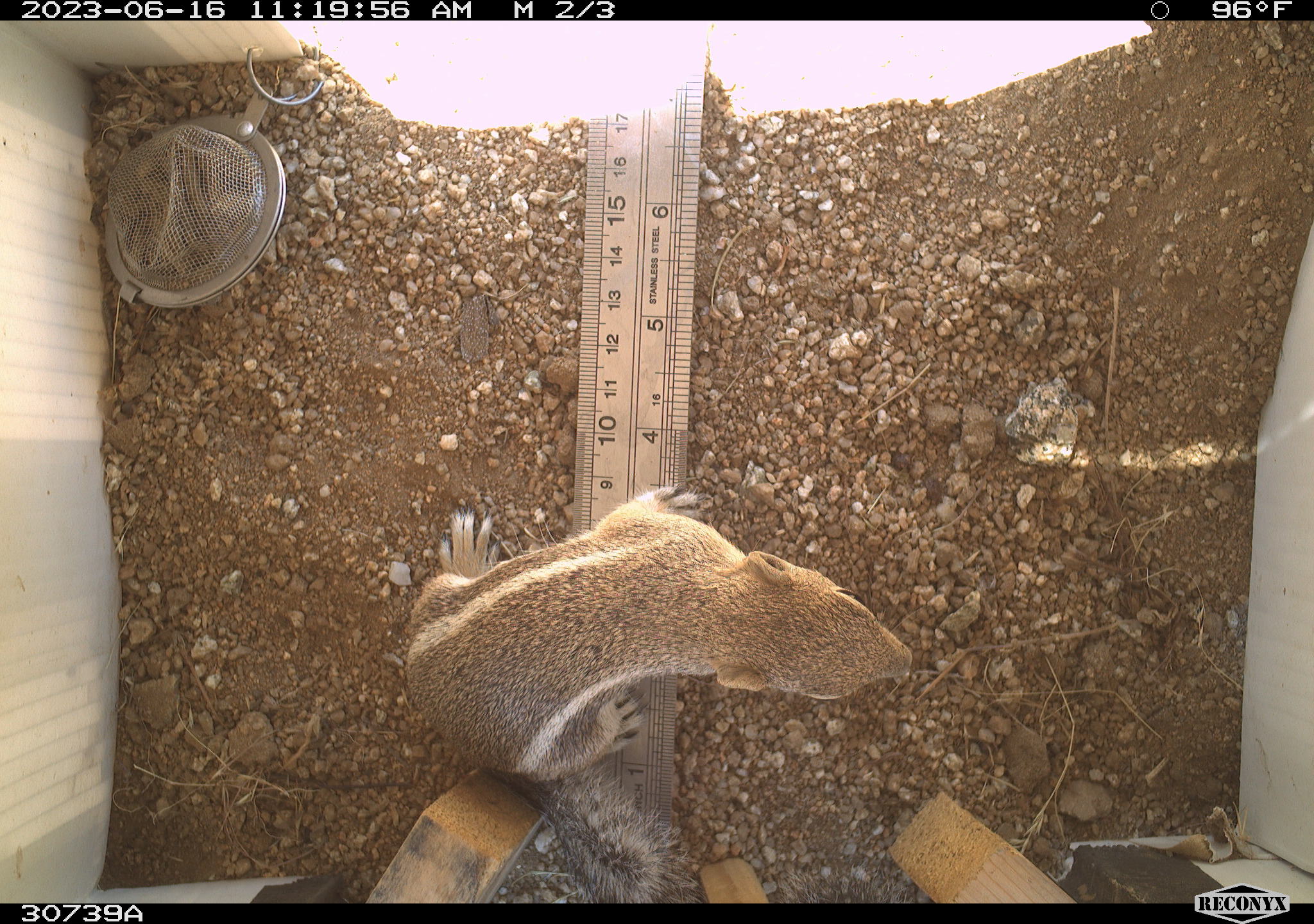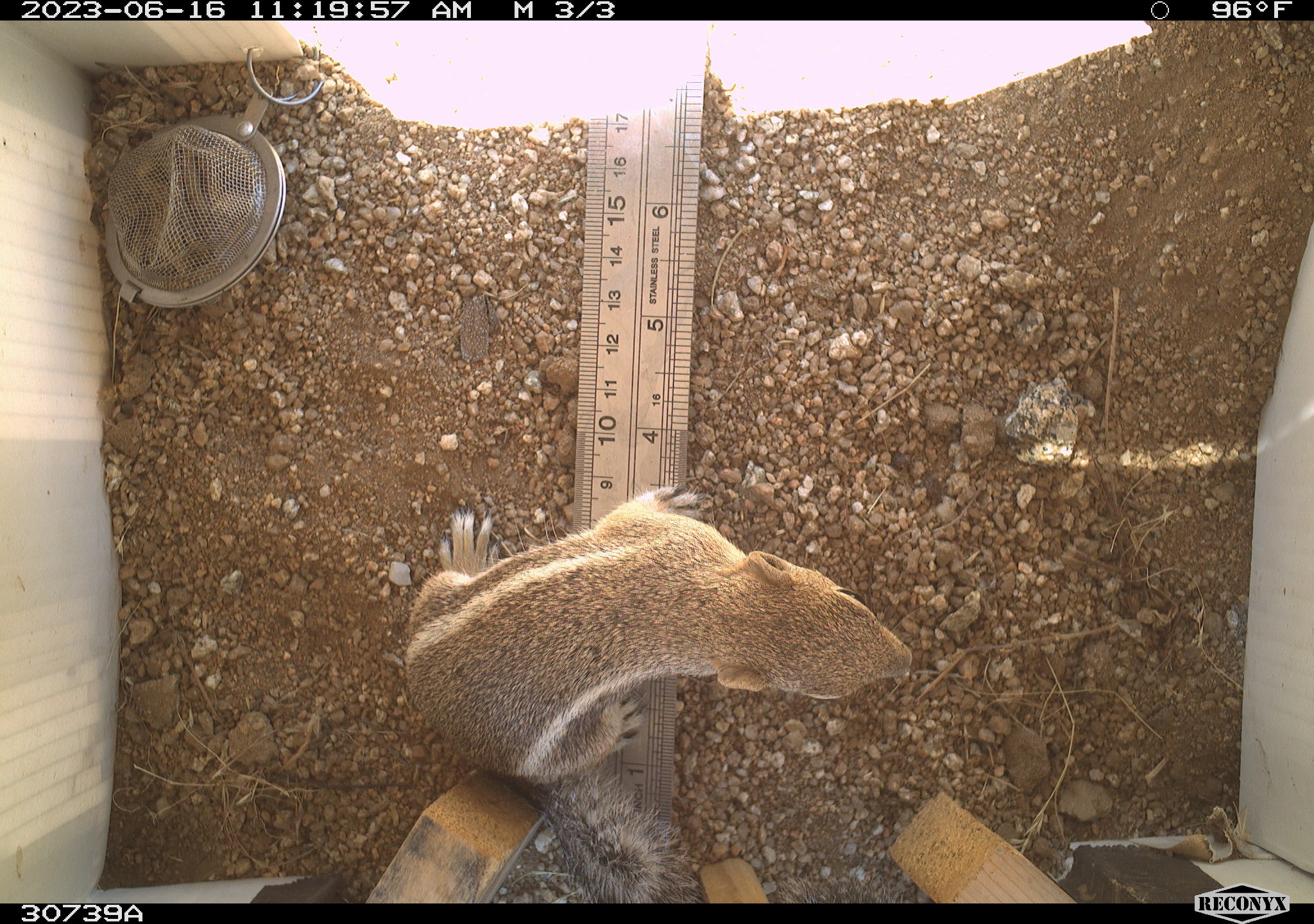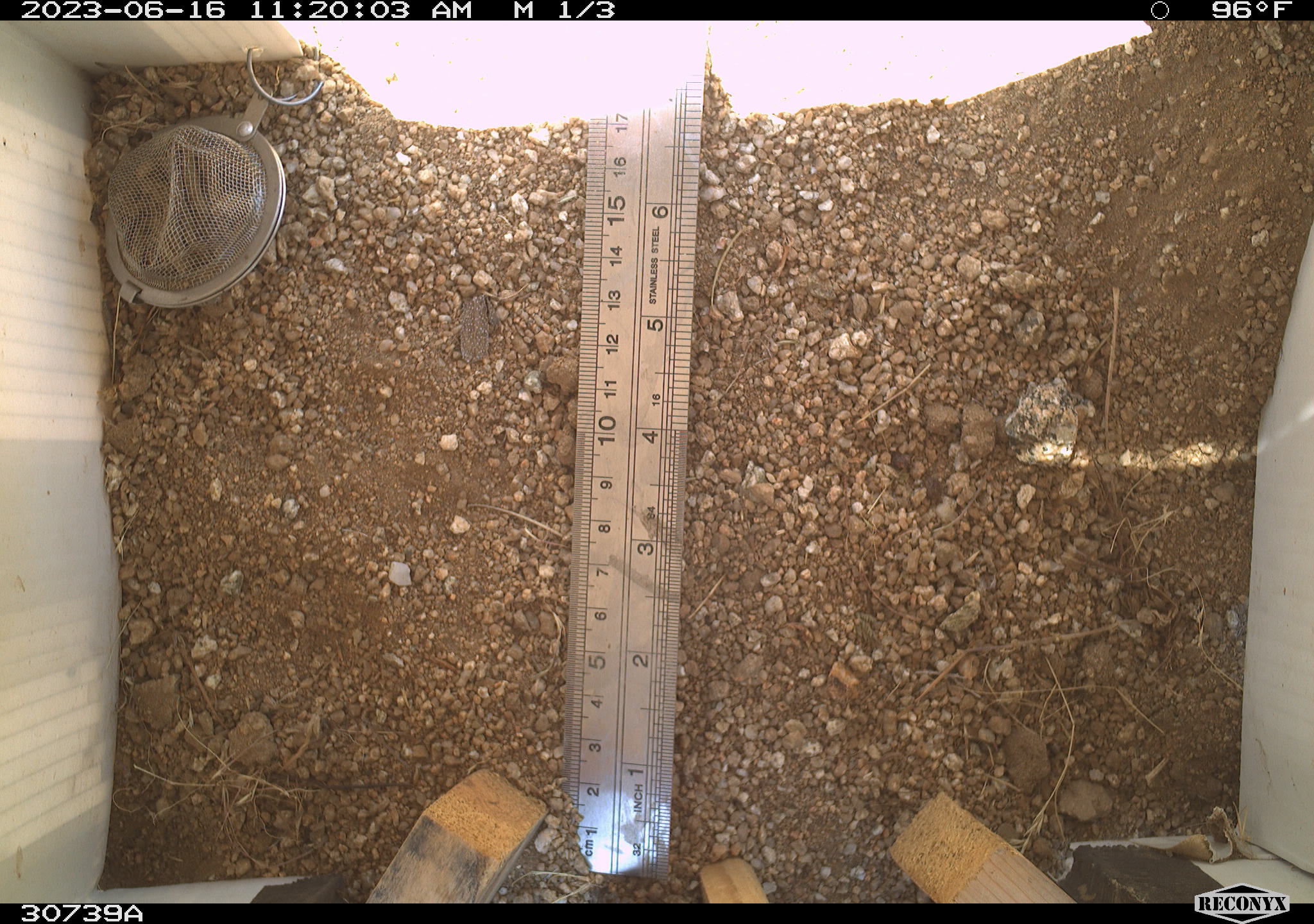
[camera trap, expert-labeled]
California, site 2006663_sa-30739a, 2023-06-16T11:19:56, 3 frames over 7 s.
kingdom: Animalia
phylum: Chordata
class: Mammalia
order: Rodentia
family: Sciuridae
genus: Ammospermophilus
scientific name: Ammospermophilus leucurus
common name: white-tailed antelope squirrel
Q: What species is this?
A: White-tailed antelope squirrel (Ammospermophilus leucurus).